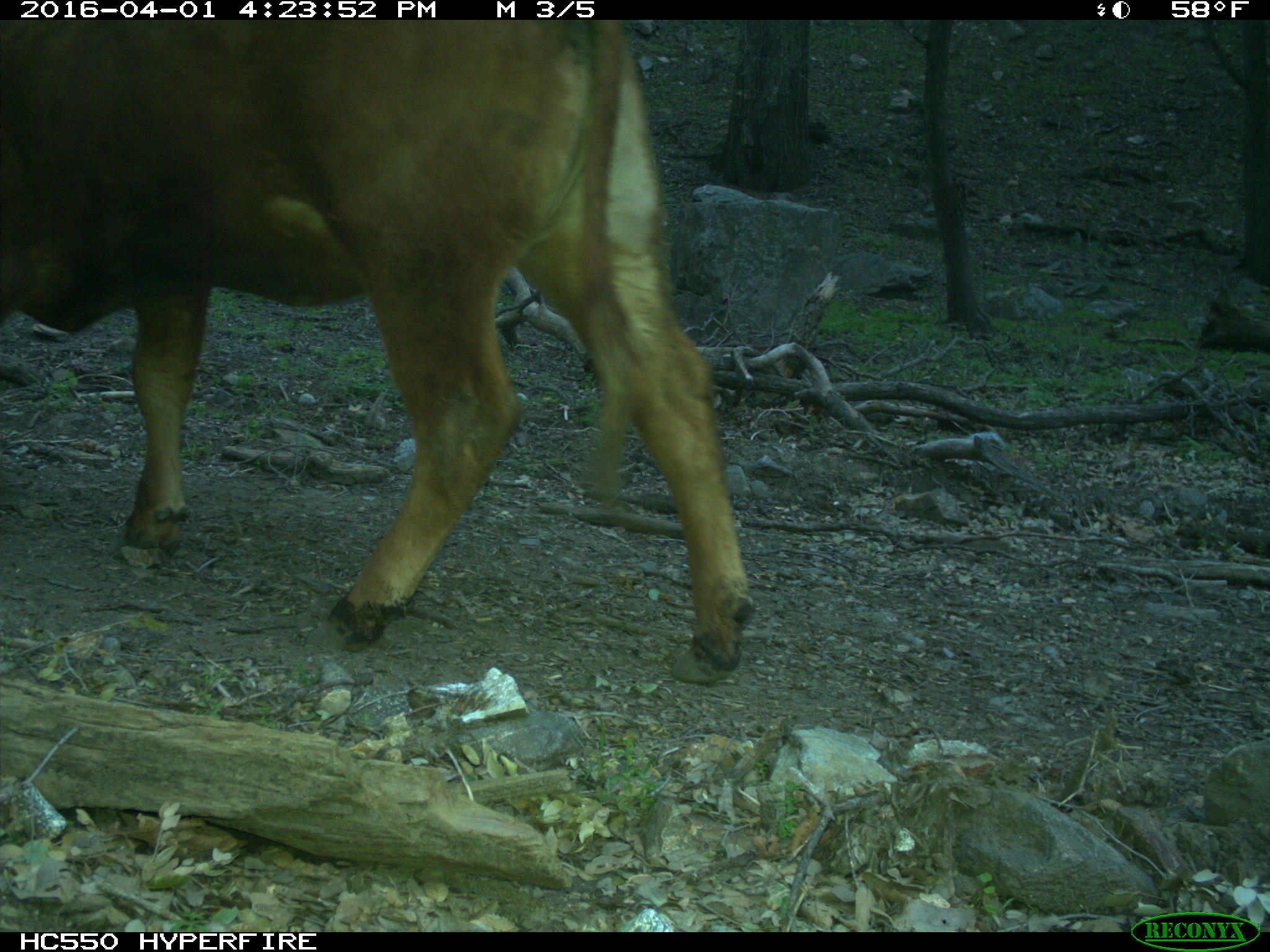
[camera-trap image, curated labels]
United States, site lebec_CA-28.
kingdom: Animalia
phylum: Chordata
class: Mammalia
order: Artiodactyla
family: Bovidae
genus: Bos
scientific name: Bos taurus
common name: domestic cow